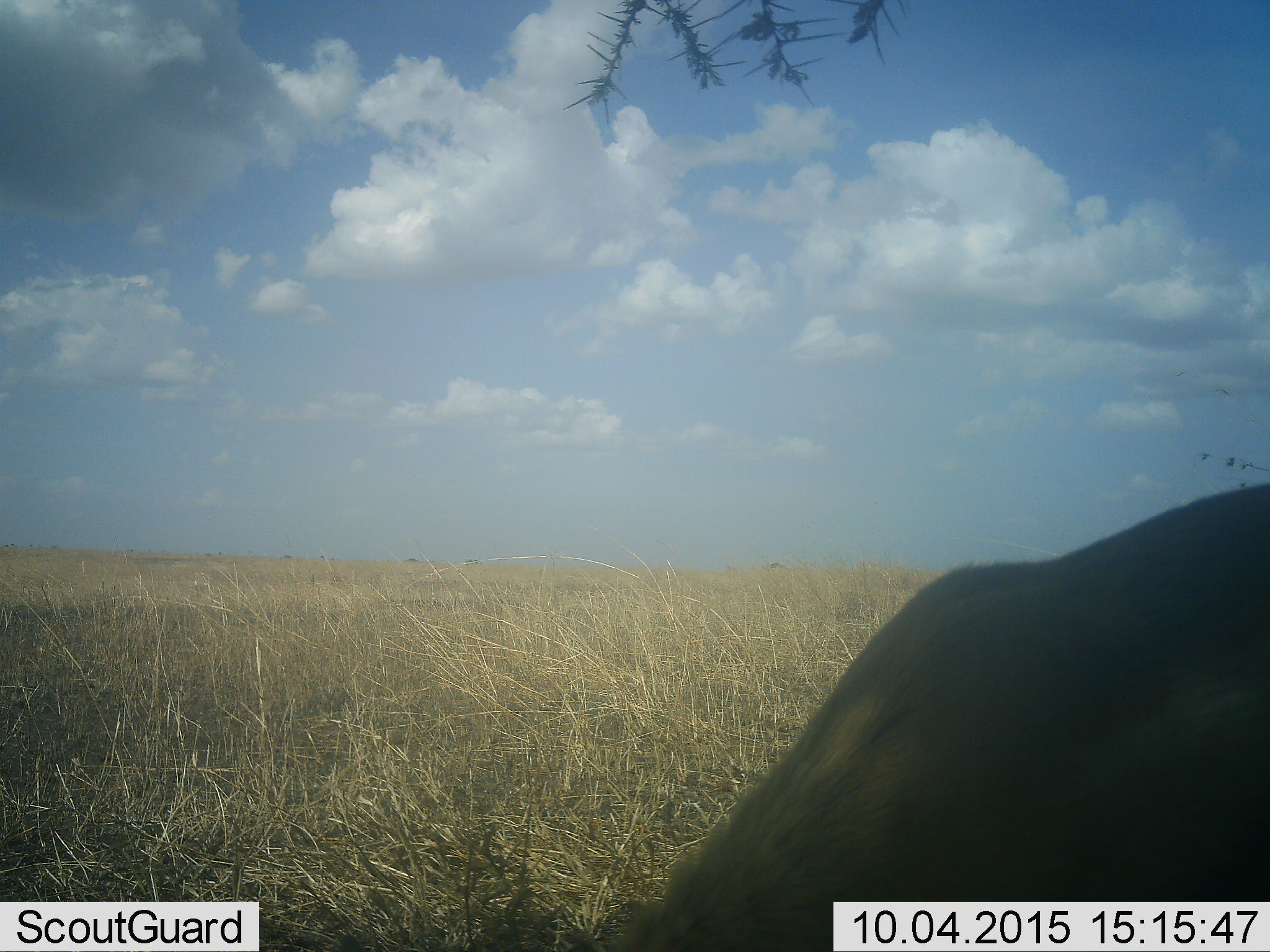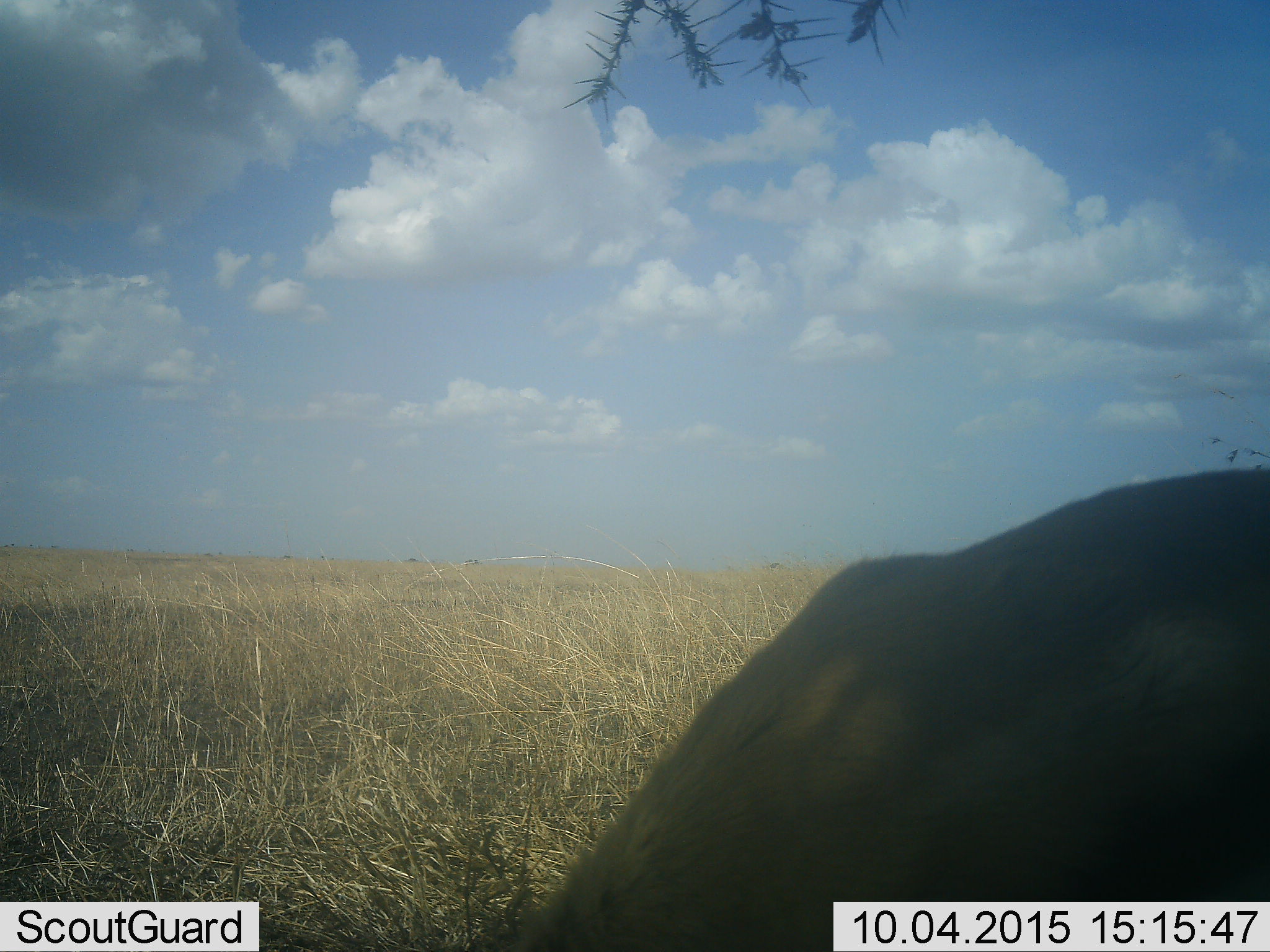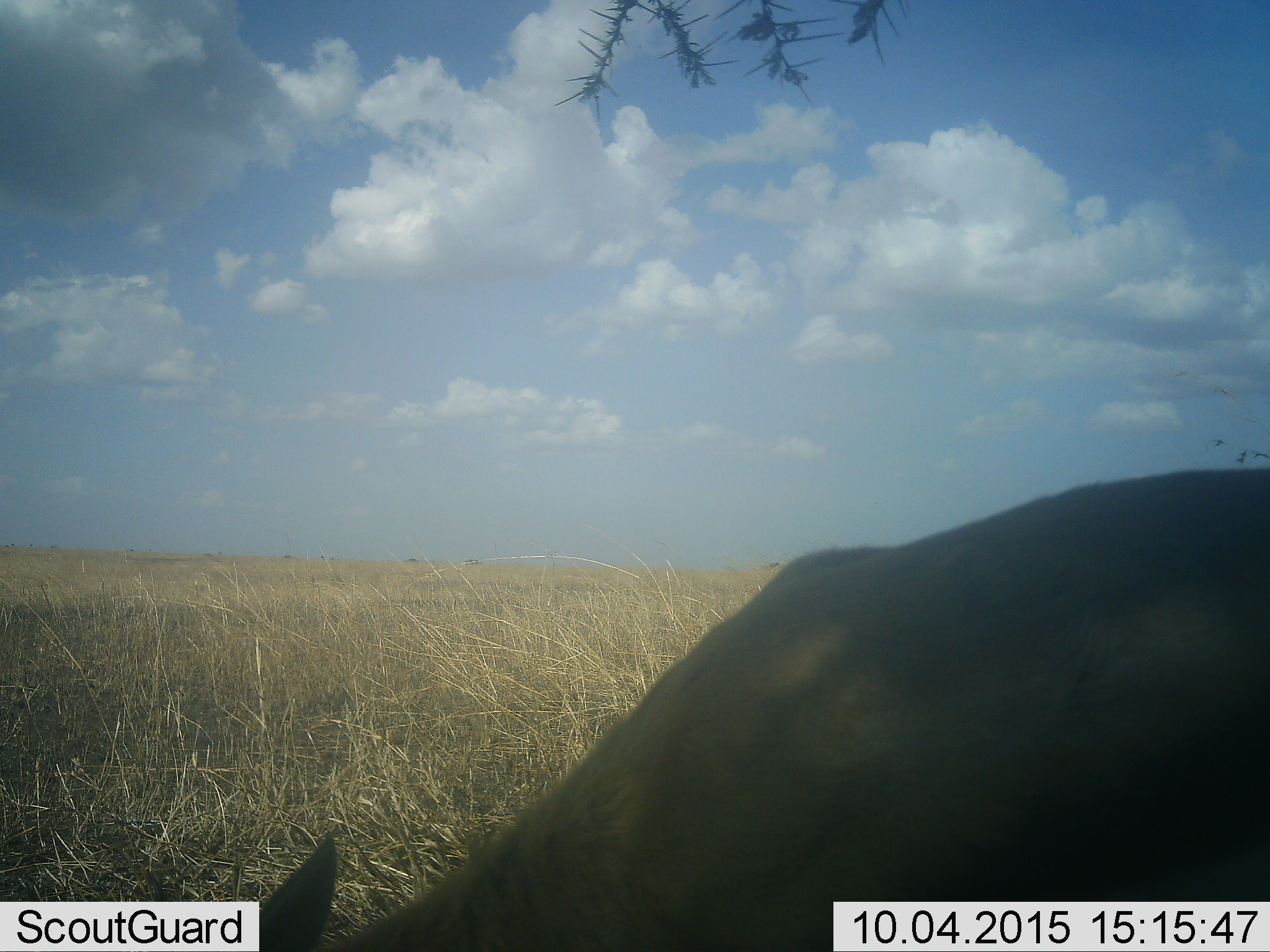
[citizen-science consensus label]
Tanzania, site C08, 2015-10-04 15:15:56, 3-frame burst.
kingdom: Animalia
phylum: Chordata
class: Mammalia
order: Artiodactyla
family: Bovidae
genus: Eudorcas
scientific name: Eudorcas thomsonii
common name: thomson's gazelle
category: gazellethomsons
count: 1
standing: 25%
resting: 0%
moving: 25%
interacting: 0%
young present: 0%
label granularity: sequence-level